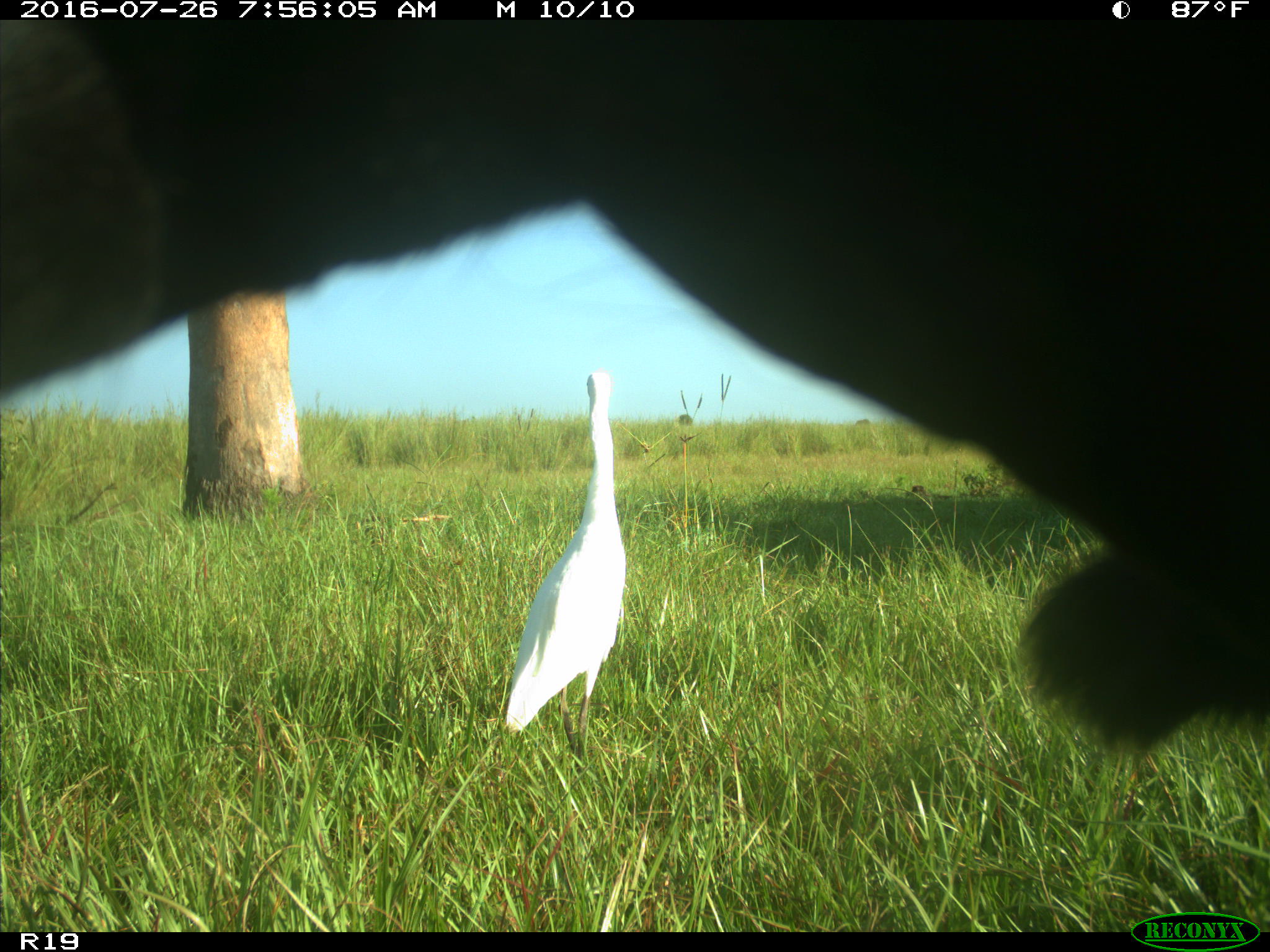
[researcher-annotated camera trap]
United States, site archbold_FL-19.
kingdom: Animalia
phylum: Chordata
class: Mammalia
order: Artiodactyla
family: Bovidae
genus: Bos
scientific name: Bos taurus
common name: domestic cow